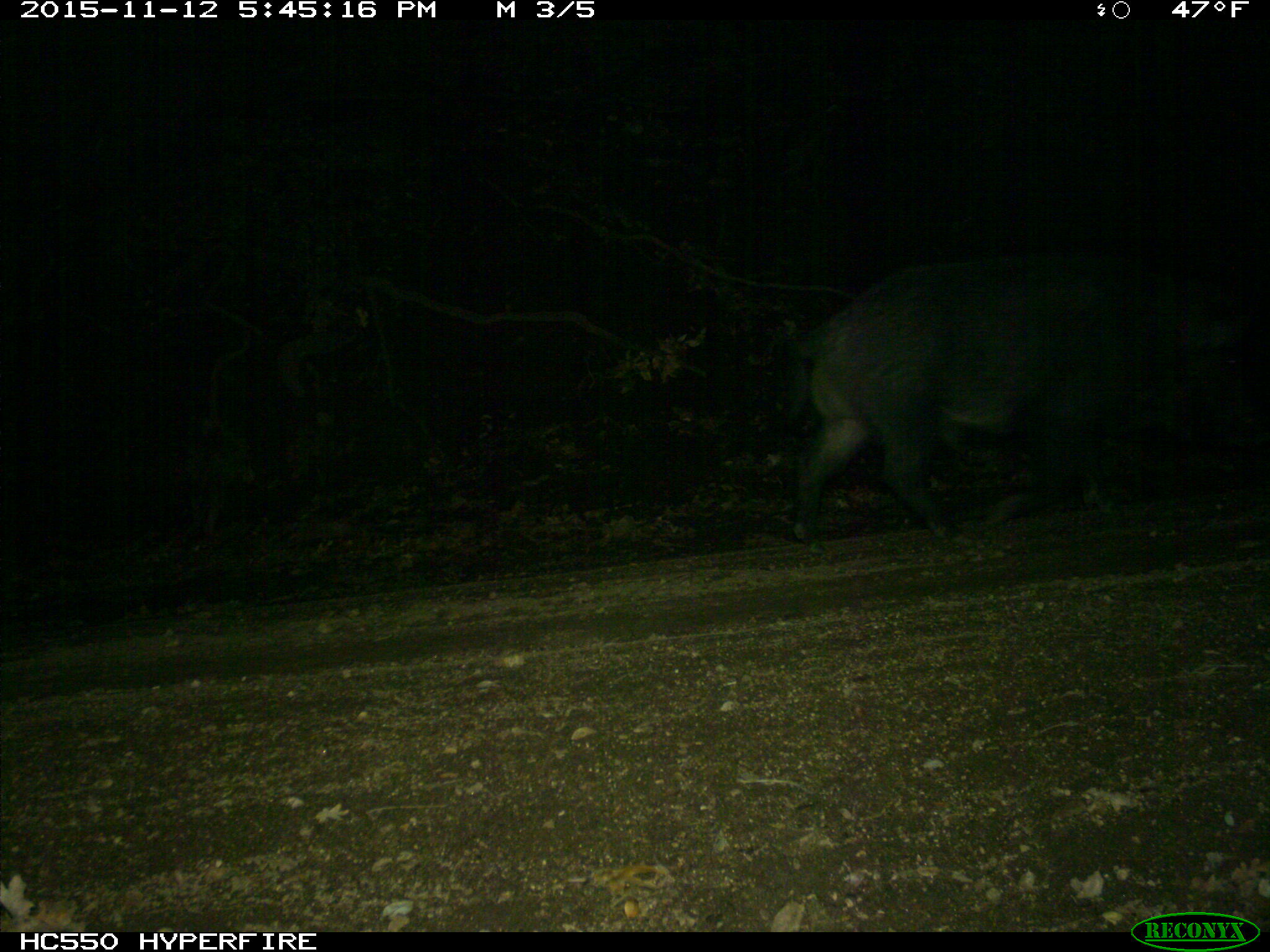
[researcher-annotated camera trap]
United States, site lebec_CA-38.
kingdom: Animalia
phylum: Chordata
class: Mammalia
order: Artiodactyla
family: Suidae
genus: Sus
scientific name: Sus scrofa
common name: wild boar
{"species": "Sus scrofa (wild boar)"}